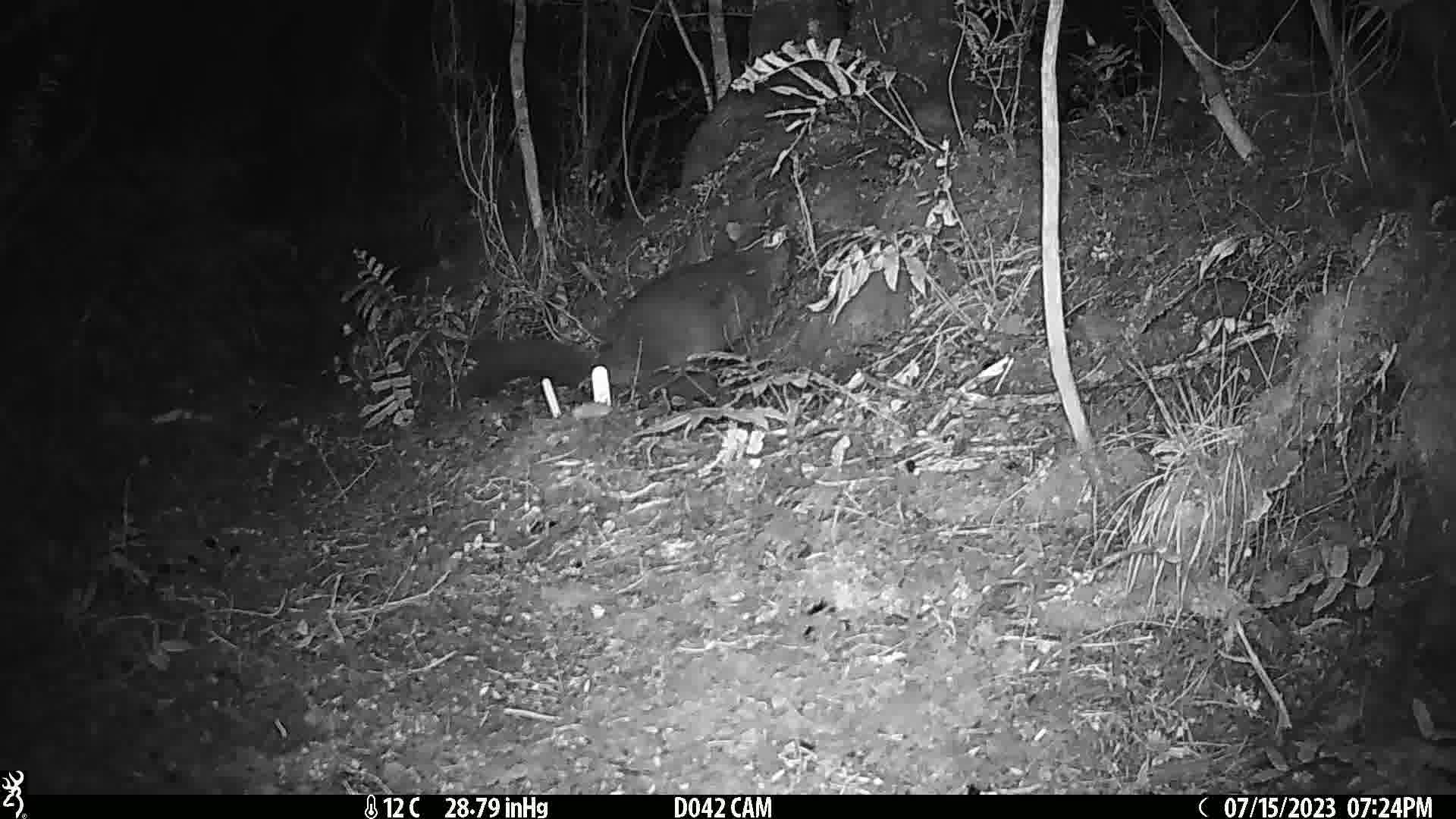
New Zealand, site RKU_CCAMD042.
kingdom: Animalia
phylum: Chordata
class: Mammalia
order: Diprotodontia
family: Phalangeridae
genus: Trichosurus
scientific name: Trichosurus vulpecula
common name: common brushtail possum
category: possum